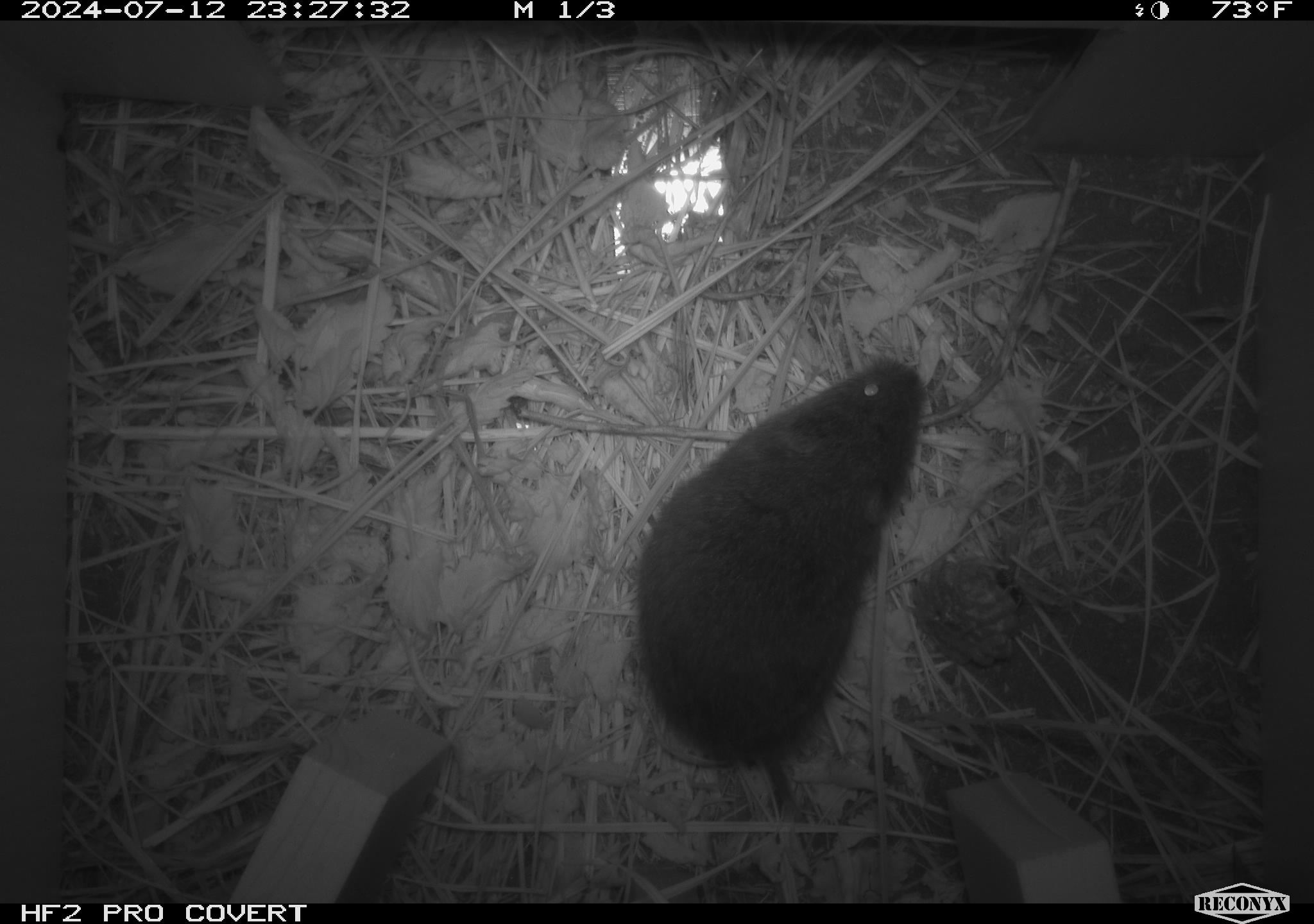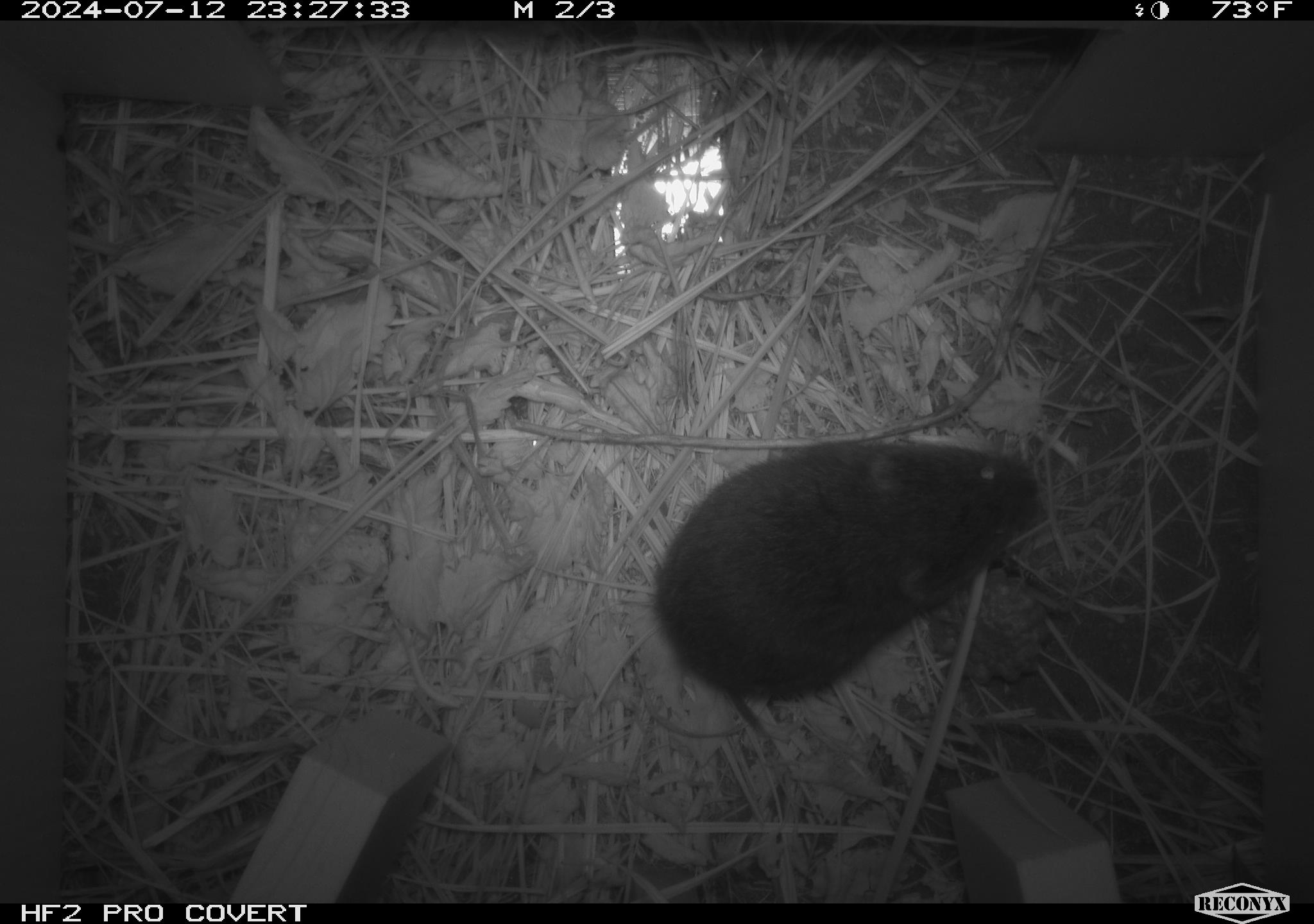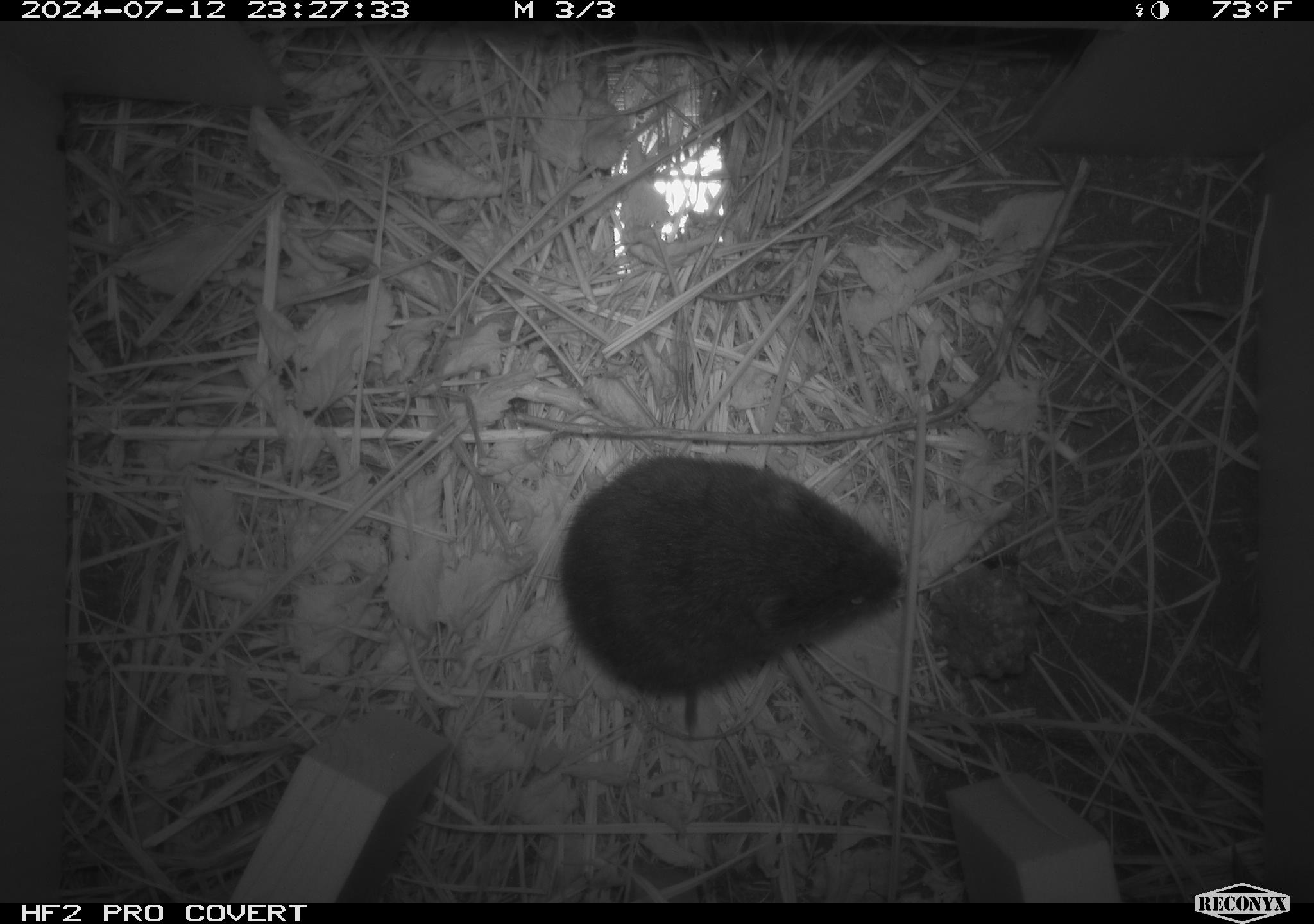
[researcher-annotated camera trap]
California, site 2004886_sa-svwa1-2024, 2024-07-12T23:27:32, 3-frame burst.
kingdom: Animalia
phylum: Arthropoda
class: Insecta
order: Hymenoptera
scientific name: Hymenoptera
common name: ants, bees, wasps, and sawflies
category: hymenoptera order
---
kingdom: Animalia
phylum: Chordata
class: Mammalia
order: Rodentia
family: Cricetidae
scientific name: Arvicolinae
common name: voles, lemmings, and muskrats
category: arvicolinae subfamily